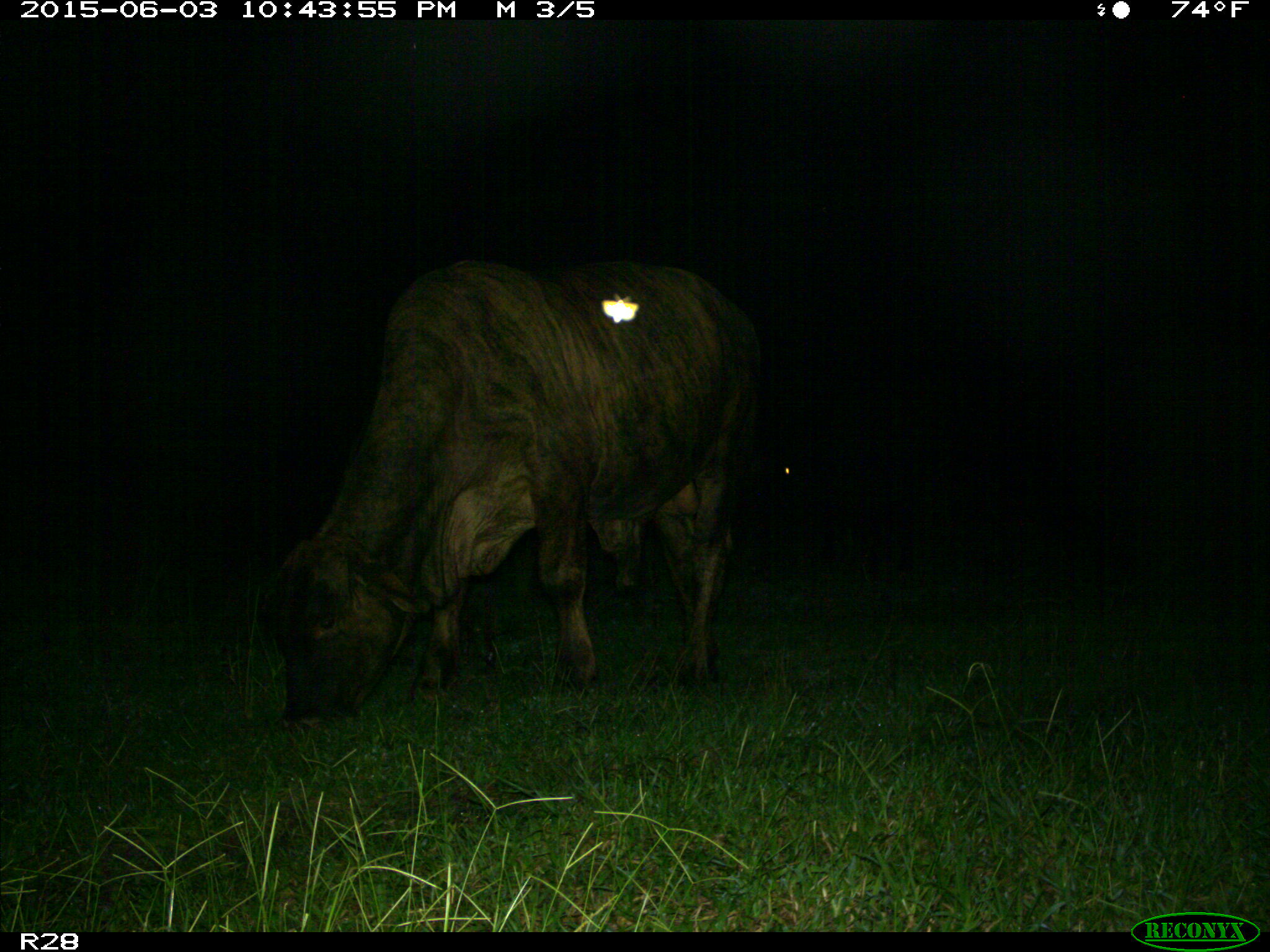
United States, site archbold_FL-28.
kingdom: Animalia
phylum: Chordata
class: Mammalia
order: Artiodactyla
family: Bovidae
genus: Bos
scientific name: Bos taurus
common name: domestic cow